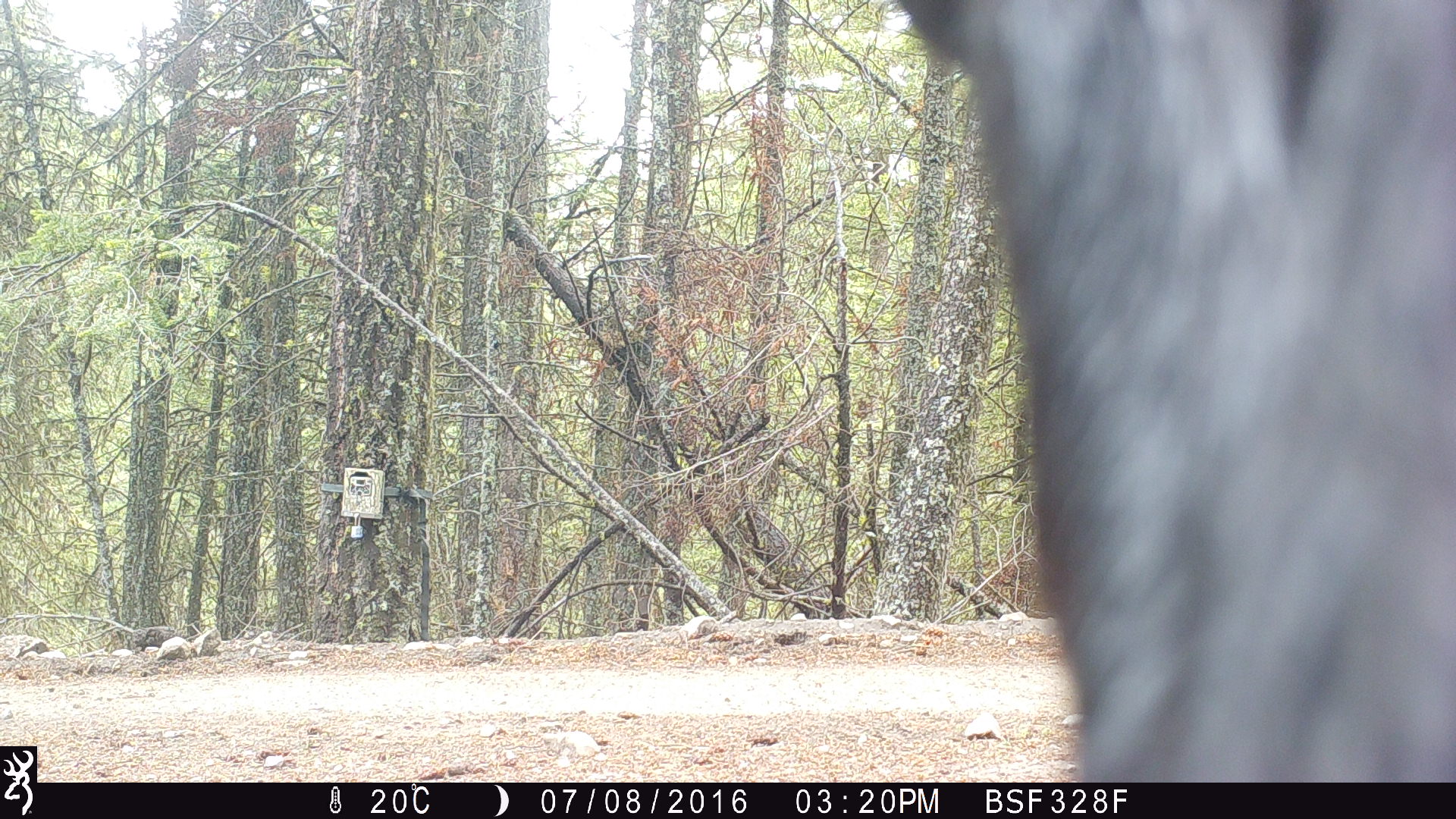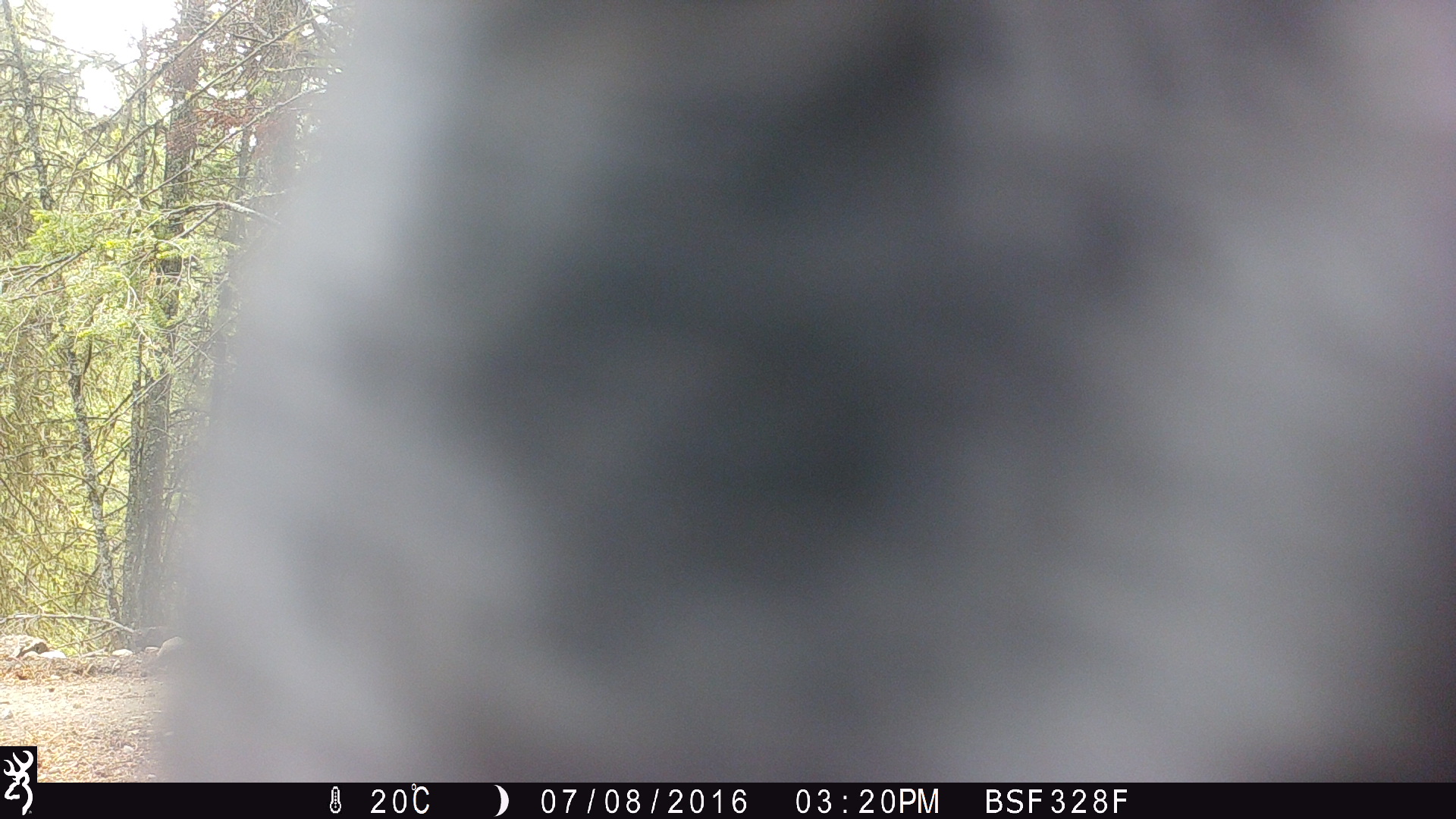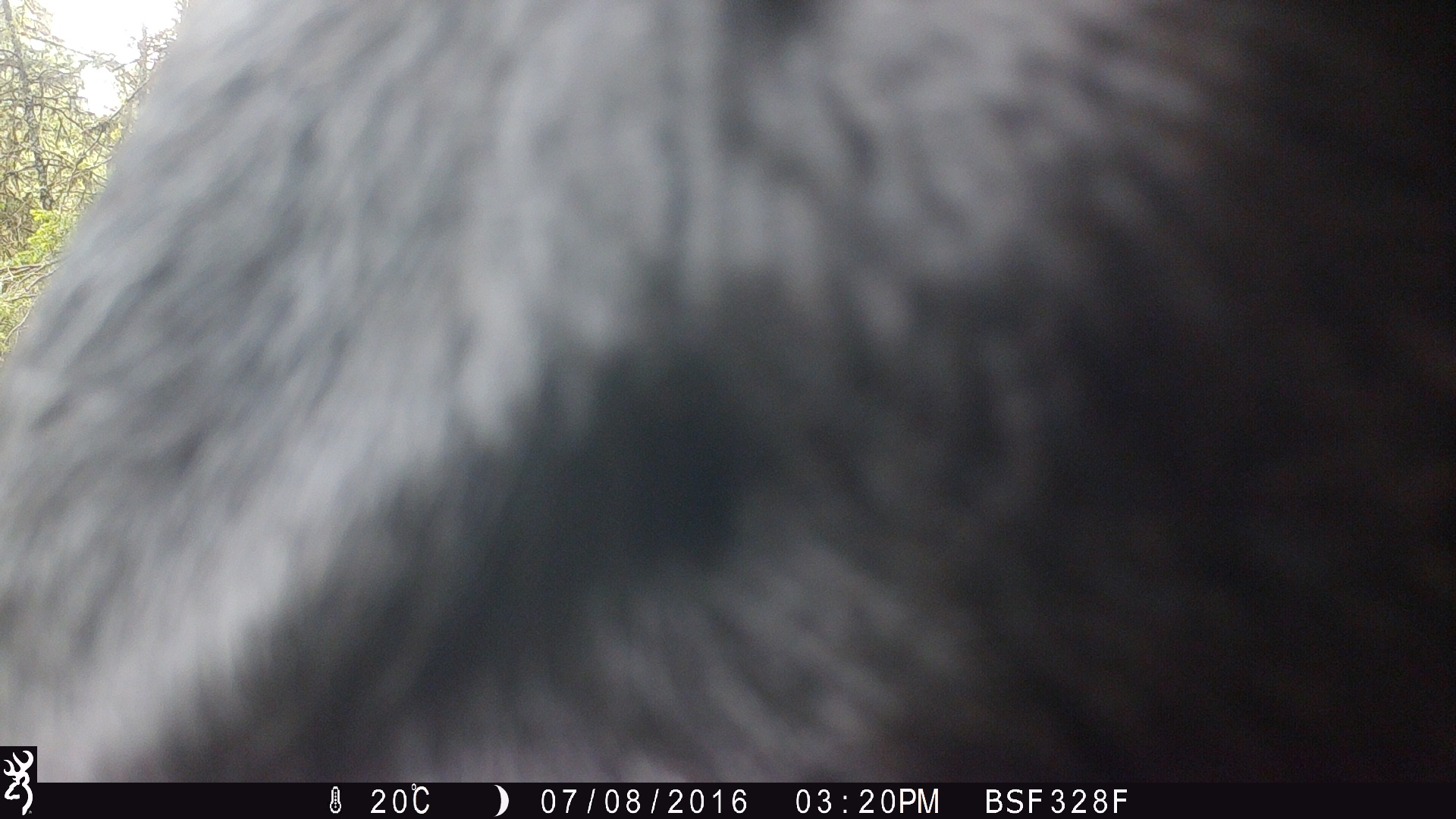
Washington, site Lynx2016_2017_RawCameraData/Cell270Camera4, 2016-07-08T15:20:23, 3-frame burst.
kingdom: Animalia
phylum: Chordata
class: Mammalia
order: Artiodactyla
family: Bovidae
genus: Bos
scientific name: Bos taurus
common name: domestic cattle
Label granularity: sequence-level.